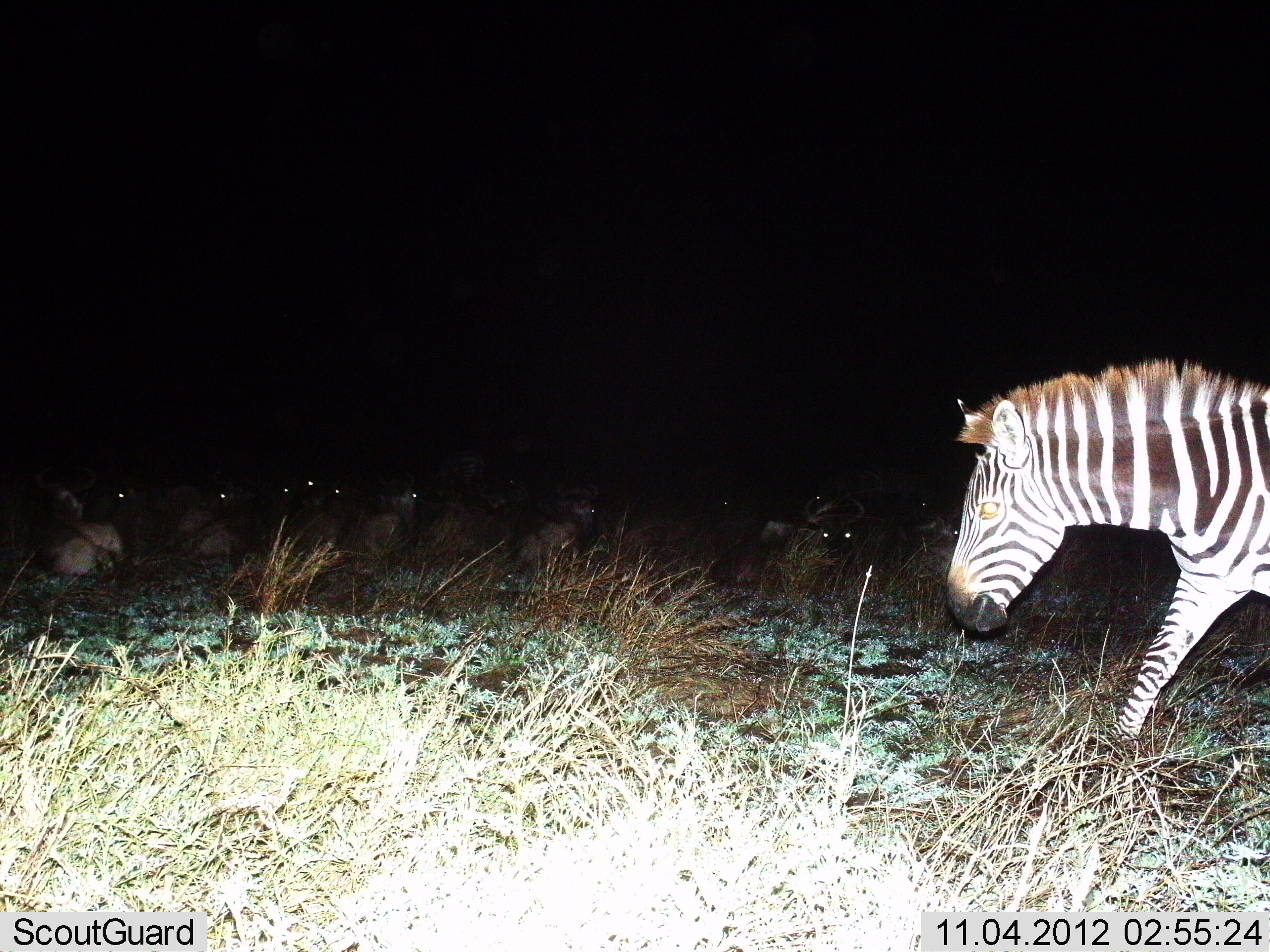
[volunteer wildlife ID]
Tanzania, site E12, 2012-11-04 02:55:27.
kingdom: Animalia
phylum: Chordata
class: Mammalia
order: Artiodactyla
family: Bovidae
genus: Connochaetes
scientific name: Connochaetes taurinus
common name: blue wildebeest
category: wildebeest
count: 11-50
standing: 0%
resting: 100%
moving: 0%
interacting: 0%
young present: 0%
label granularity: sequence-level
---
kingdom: Animalia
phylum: Chordata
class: Mammalia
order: Perissodactyla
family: Equidae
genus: Equus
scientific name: Equus quagga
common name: plains zebra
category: zebra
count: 1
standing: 0%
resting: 0%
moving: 100%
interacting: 0%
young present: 0%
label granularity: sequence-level